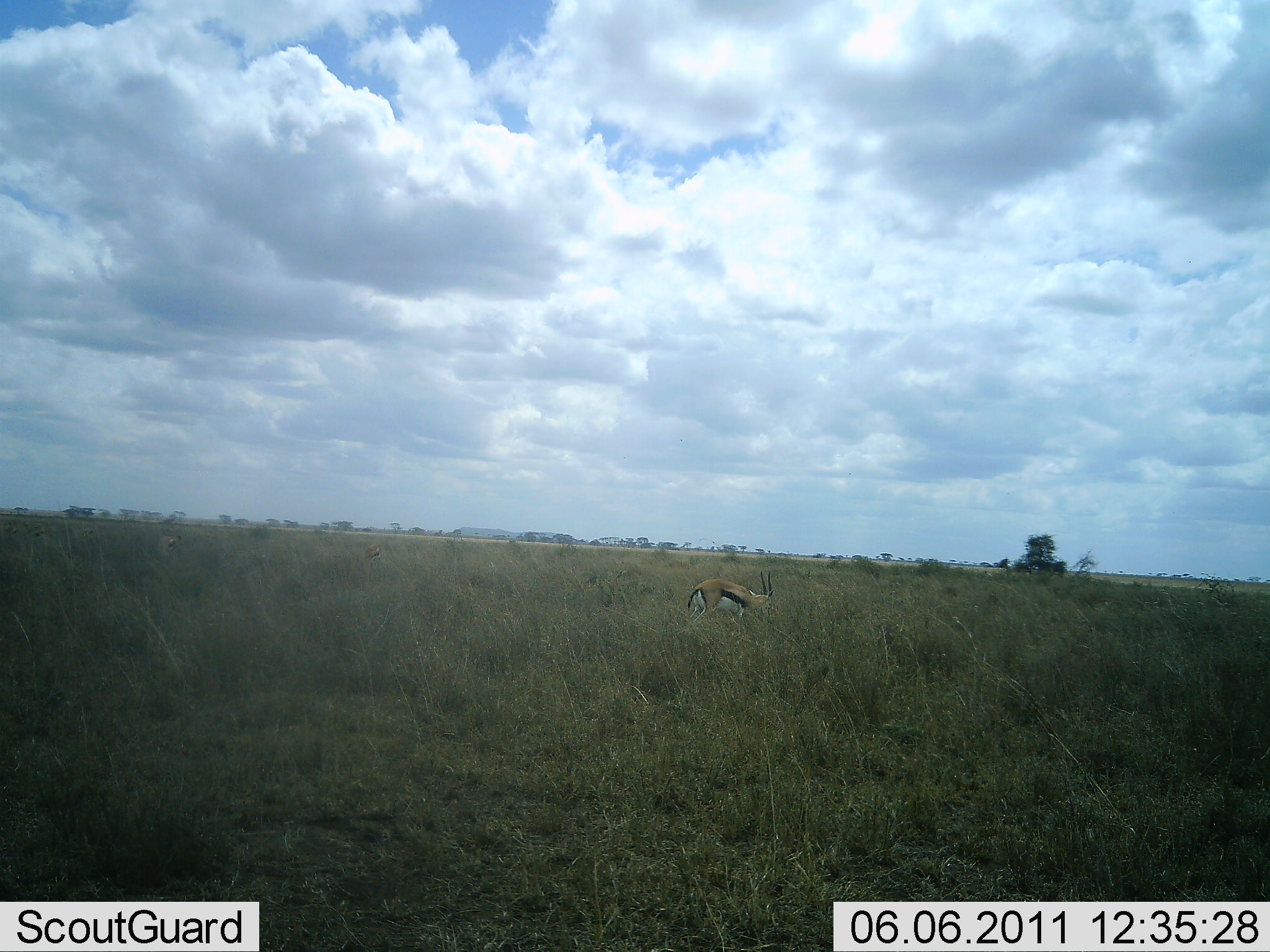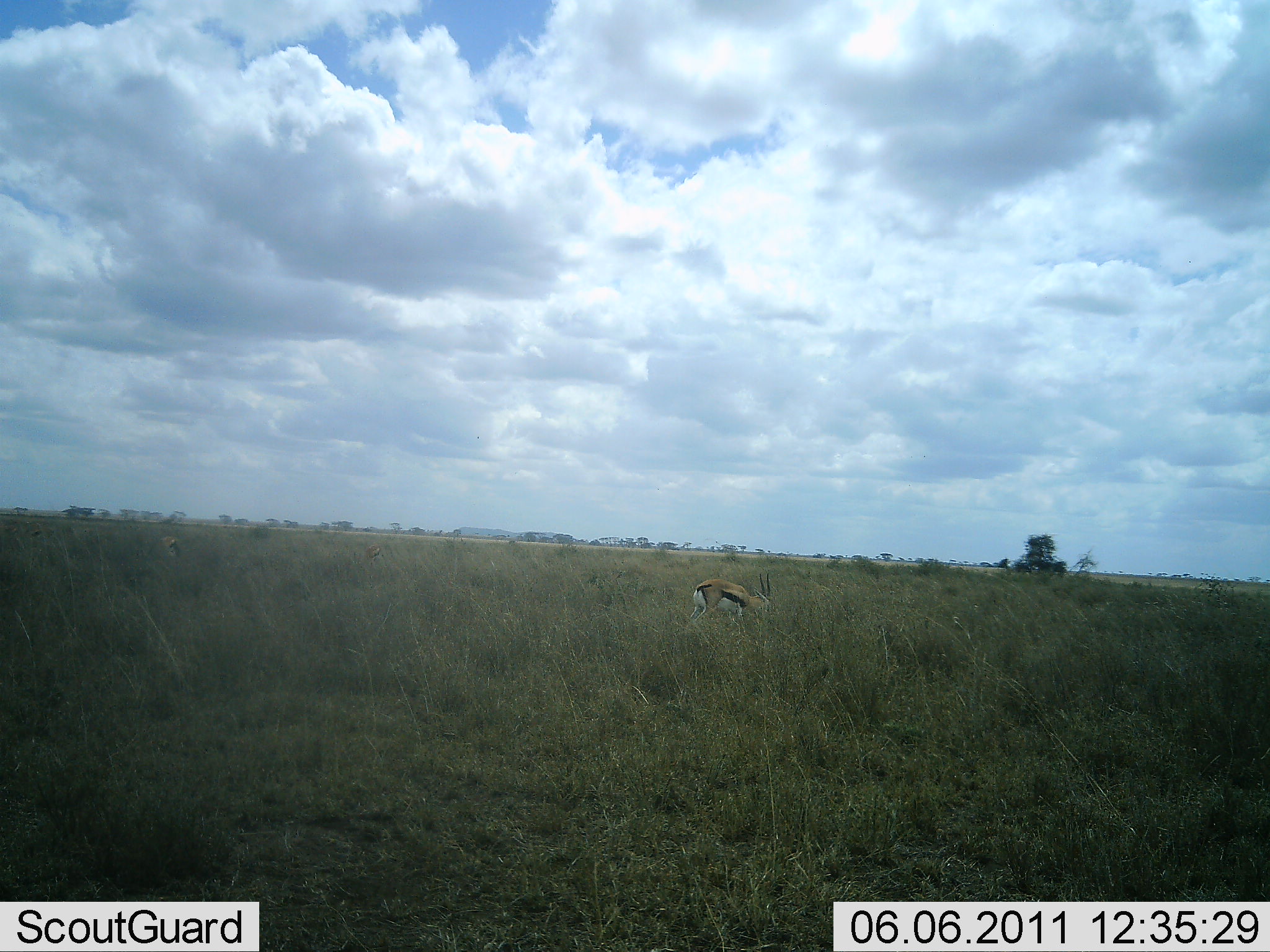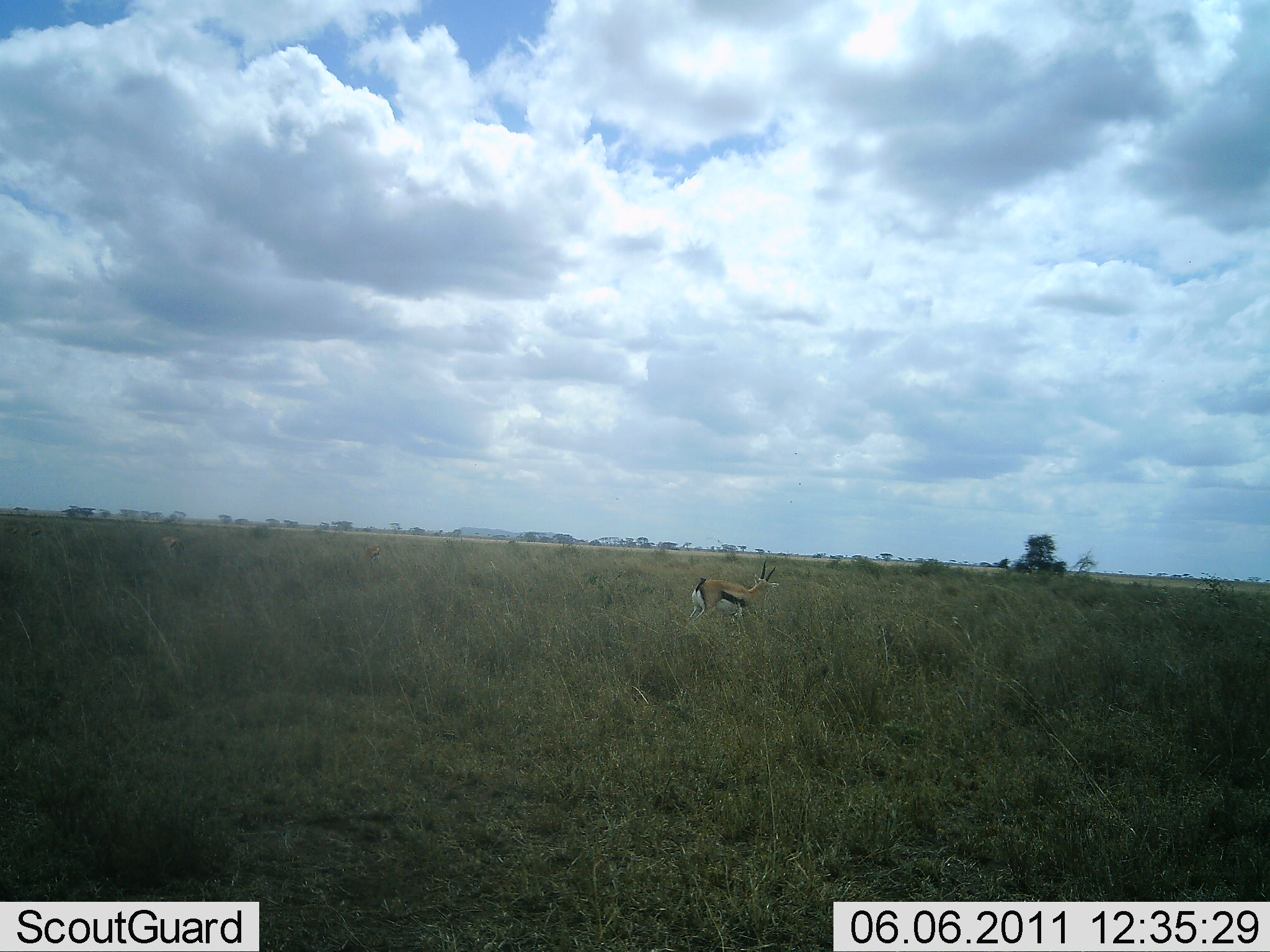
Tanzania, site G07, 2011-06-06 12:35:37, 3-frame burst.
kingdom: Animalia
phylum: Chordata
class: Mammalia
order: Artiodactyla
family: Bovidae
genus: Eudorcas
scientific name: Eudorcas thomsonii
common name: thomson's gazelle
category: gazellethomsons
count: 1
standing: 50%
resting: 0%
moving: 0%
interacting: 0%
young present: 0%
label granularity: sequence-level